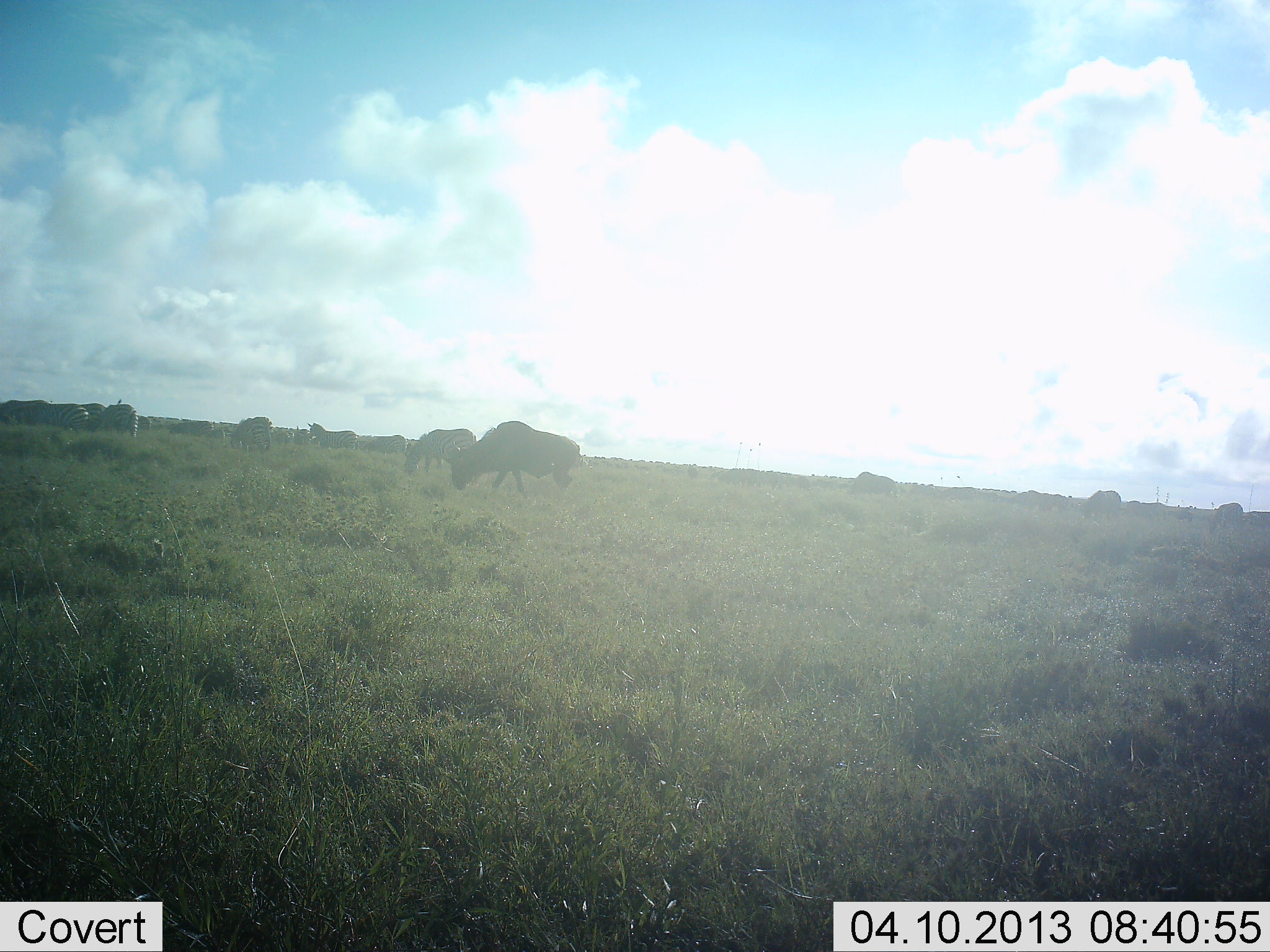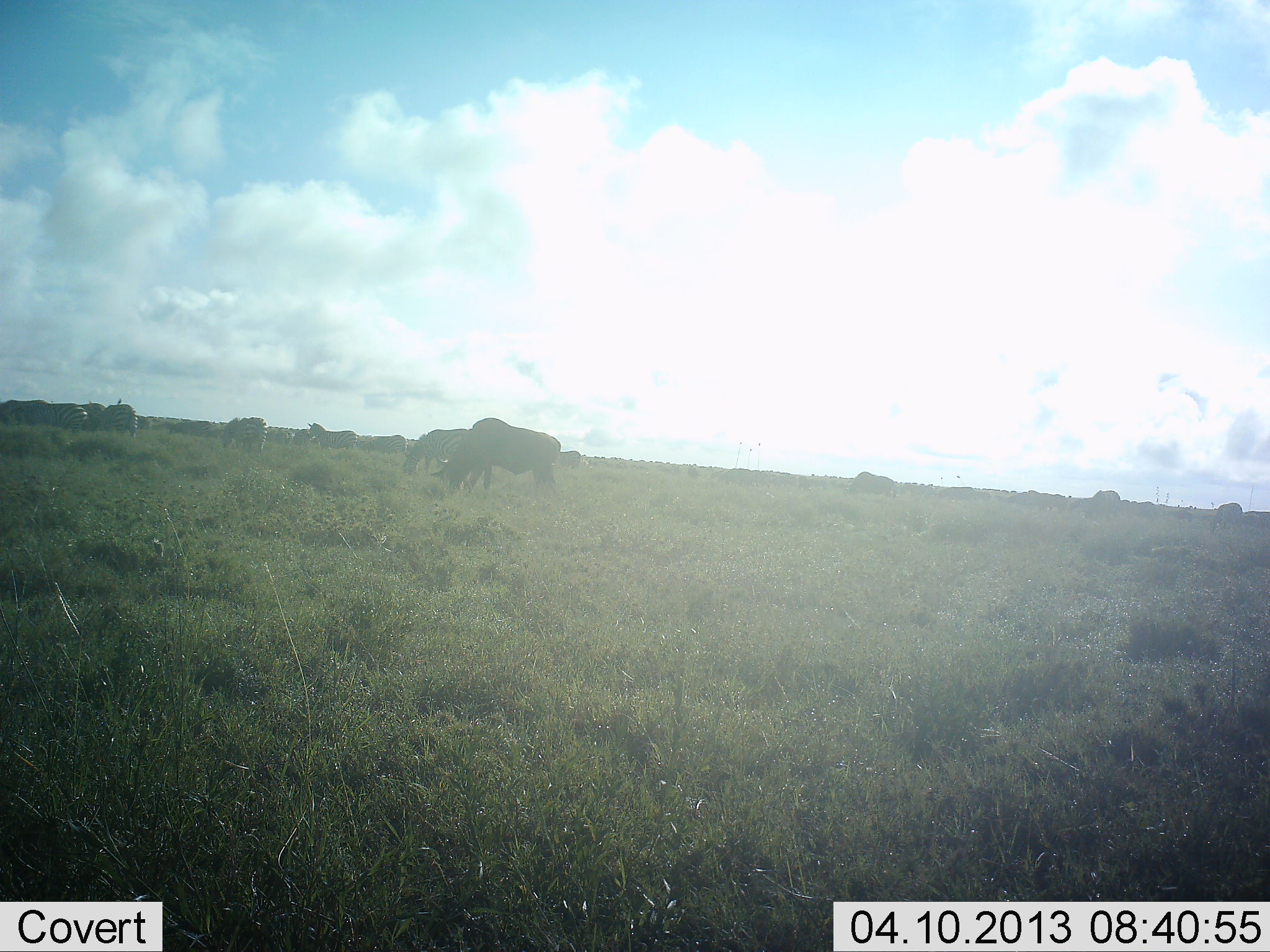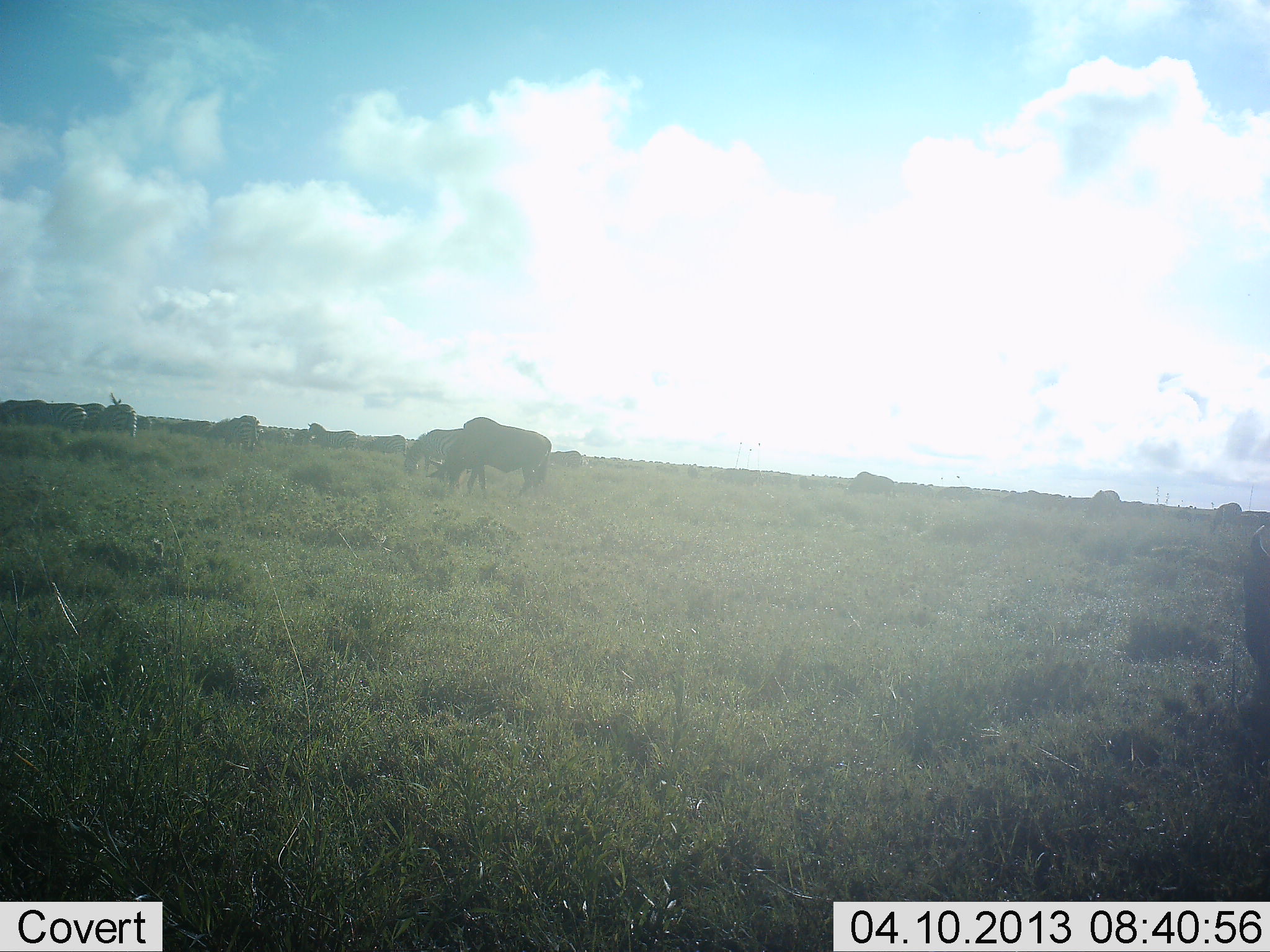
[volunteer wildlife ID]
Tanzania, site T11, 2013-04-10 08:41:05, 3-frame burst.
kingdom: Animalia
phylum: Chordata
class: Mammalia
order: Artiodactyla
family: Bovidae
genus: Connochaetes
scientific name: Connochaetes taurinus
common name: blue wildebeest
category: wildebeest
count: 11-50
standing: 35%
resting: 0%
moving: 30%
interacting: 0%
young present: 0%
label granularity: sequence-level